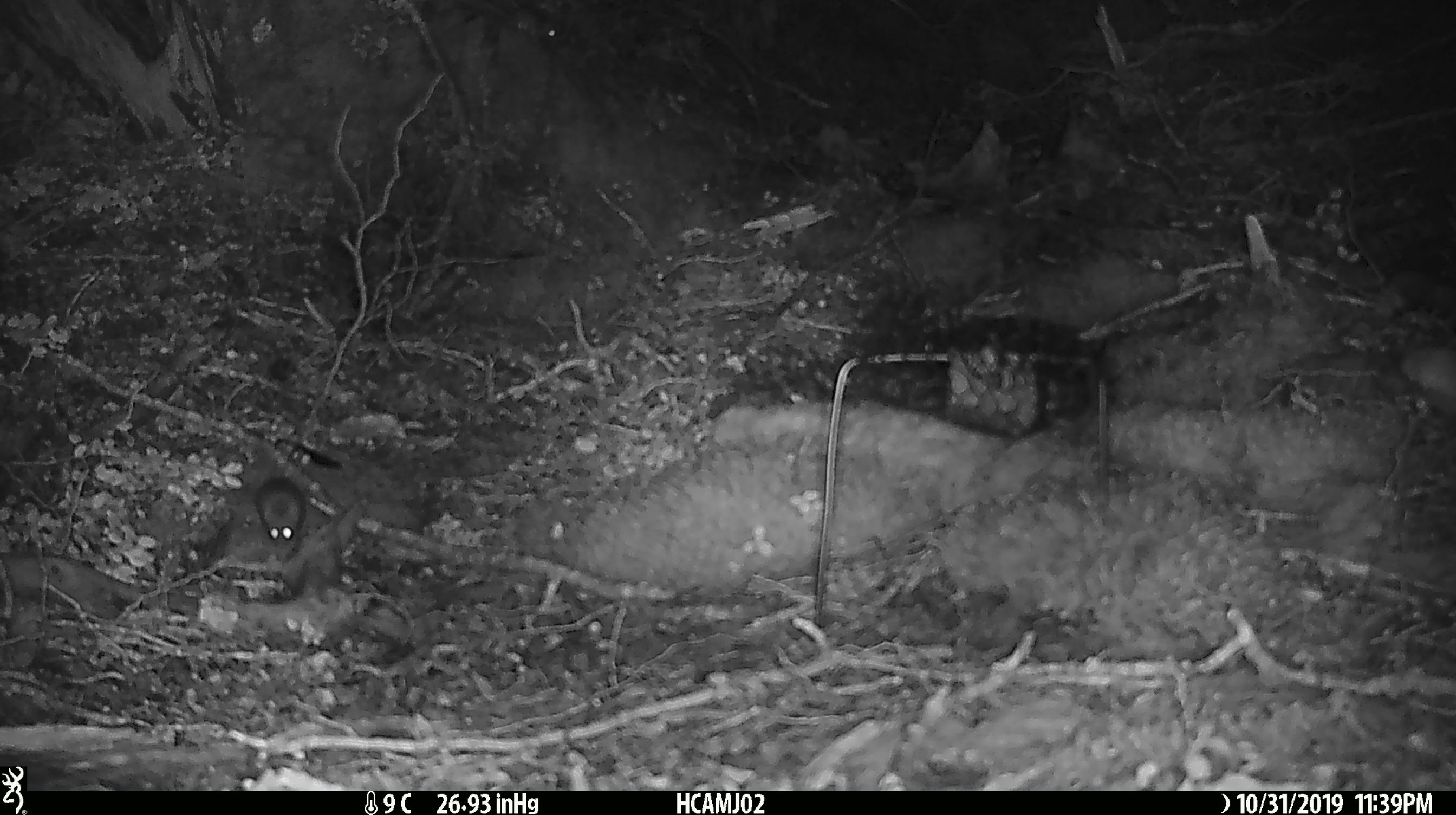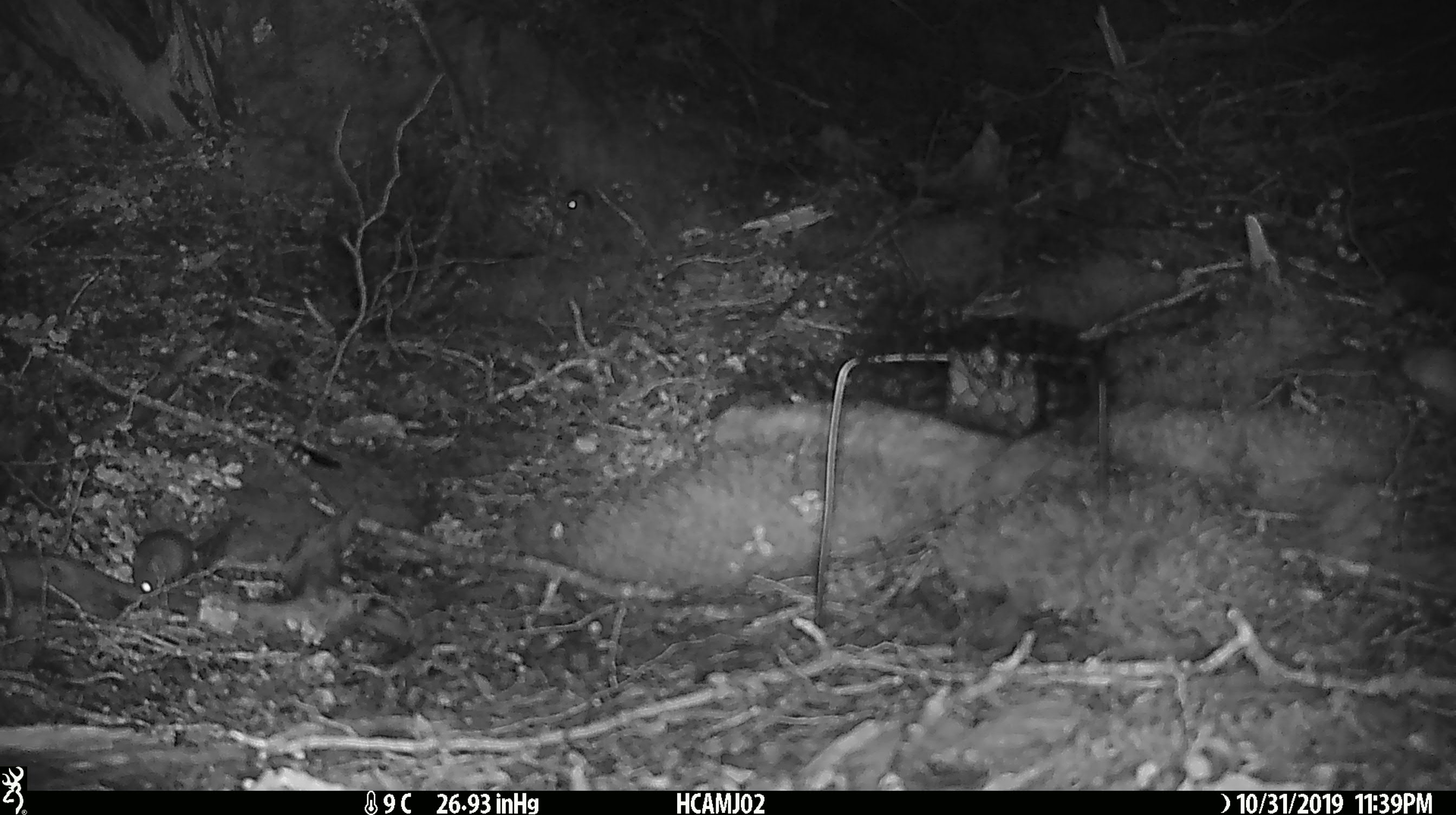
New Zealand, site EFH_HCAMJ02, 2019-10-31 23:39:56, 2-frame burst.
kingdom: Animalia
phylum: Chordata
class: Mammalia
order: Rodentia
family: Muridae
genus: Mus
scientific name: Mus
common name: mouse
Mouse (Mus).